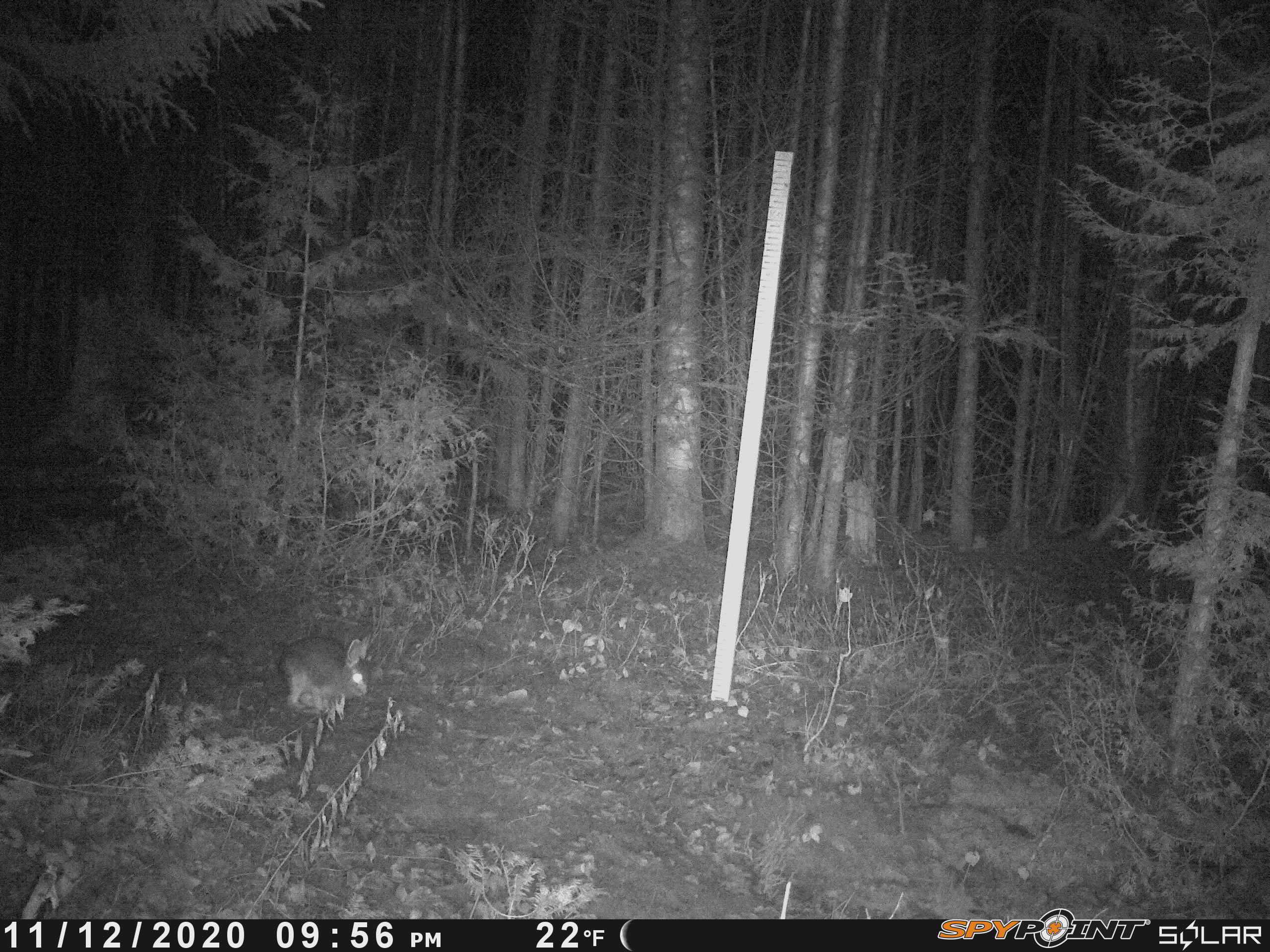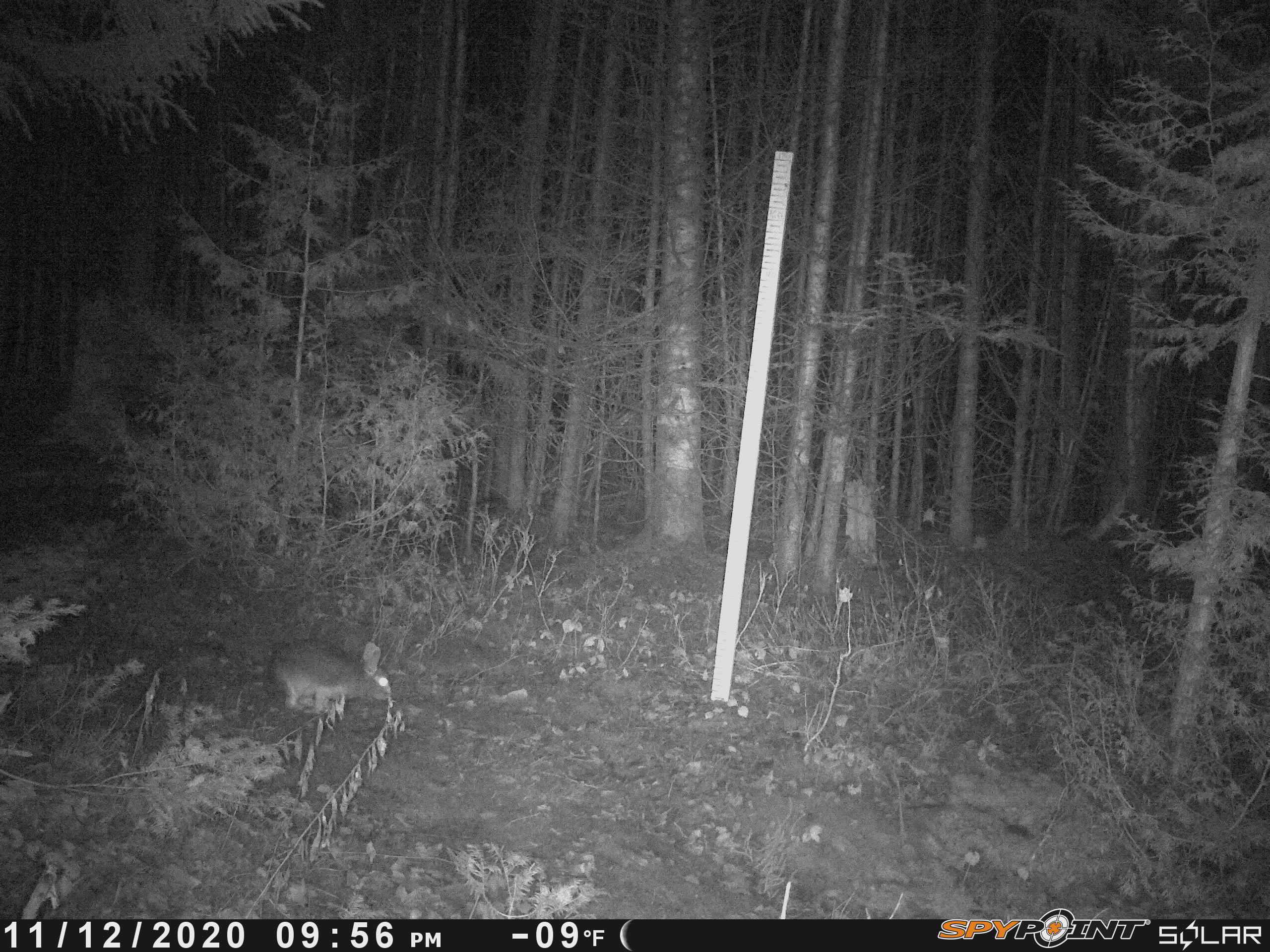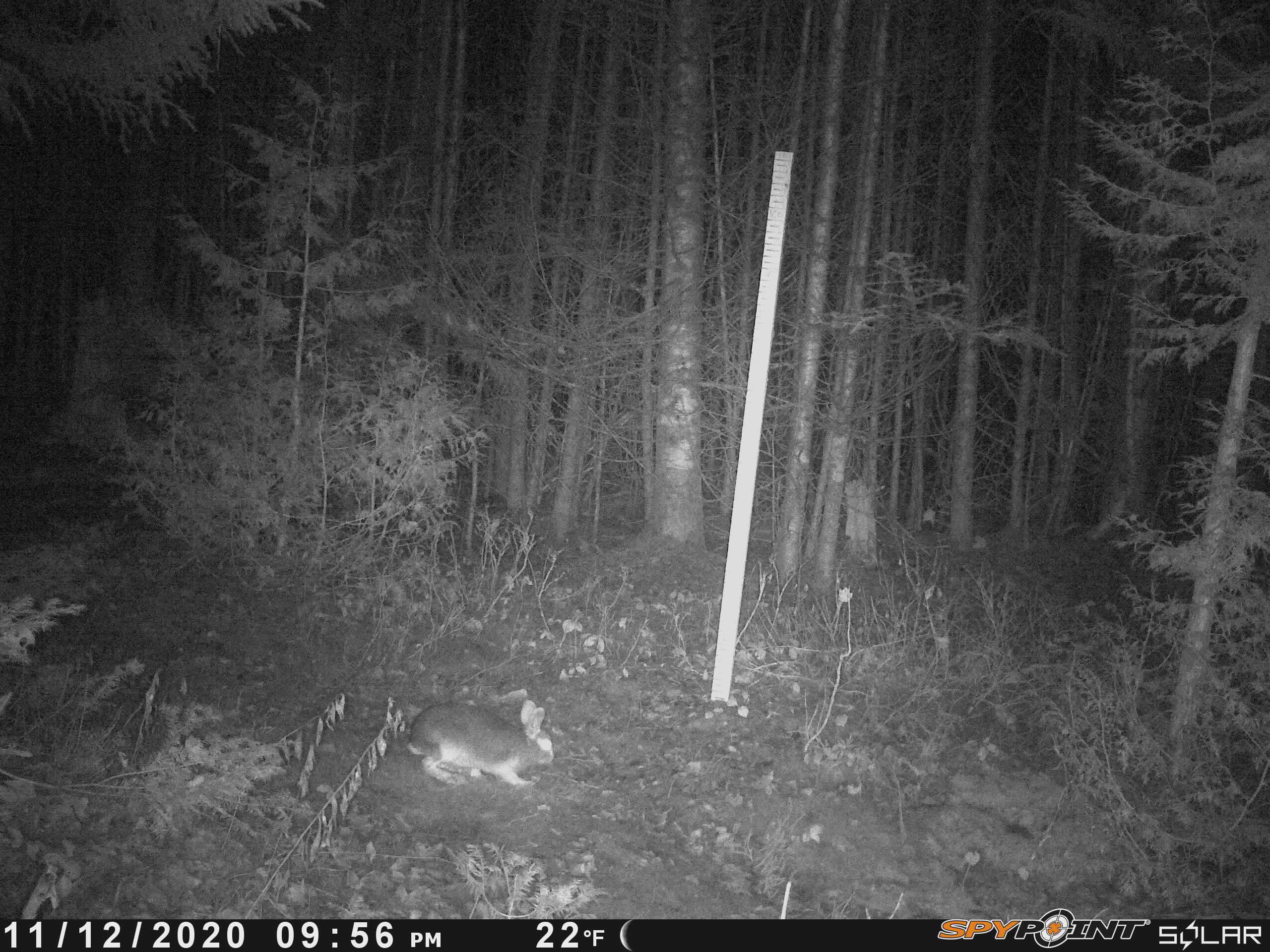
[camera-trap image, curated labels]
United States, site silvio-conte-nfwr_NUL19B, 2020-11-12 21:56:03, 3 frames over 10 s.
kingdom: Animalia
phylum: Chordata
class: Mammalia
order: Lagomorpha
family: Leporidae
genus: Lepus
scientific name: Lepus americanus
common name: snowshoe hare